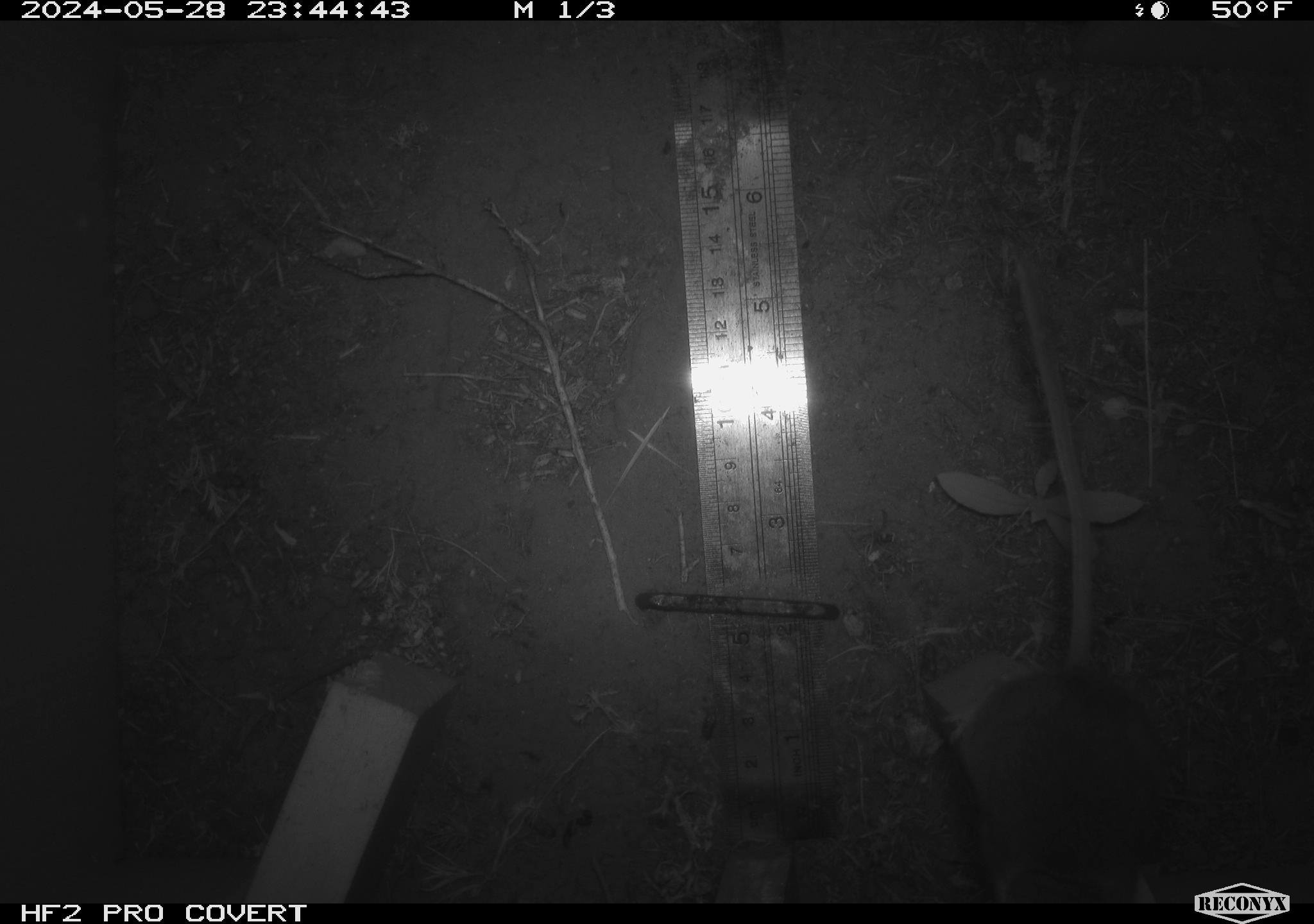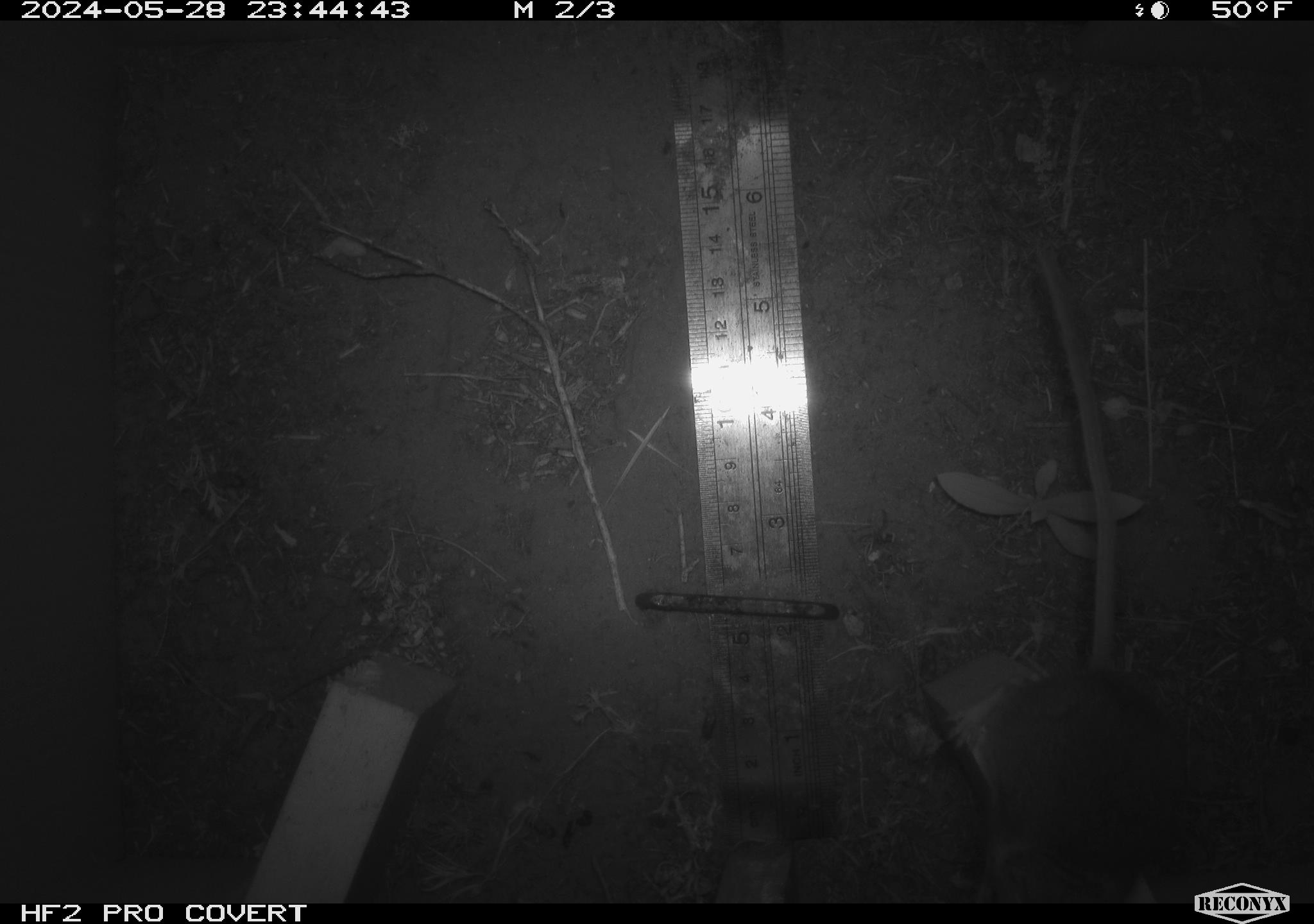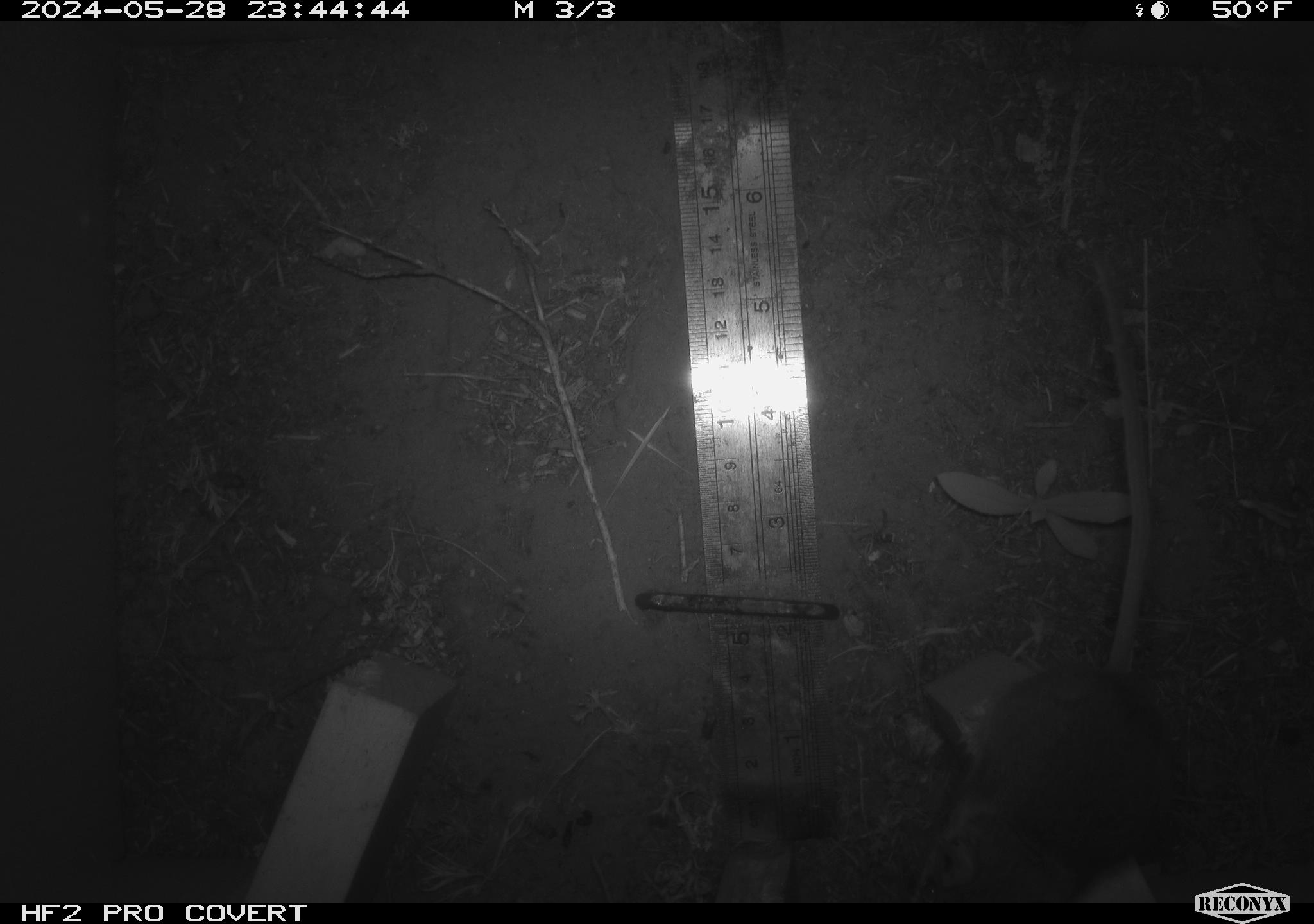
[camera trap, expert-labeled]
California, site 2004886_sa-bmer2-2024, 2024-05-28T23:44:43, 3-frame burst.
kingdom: Animalia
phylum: Chordata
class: Mammalia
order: Rodentia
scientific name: Rodentia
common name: woodrat or rat or mouse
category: woodrat or rat or mouse species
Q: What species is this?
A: Woodrat or rat or mouse species (woodrat or rat or mouse) (Rodentia).